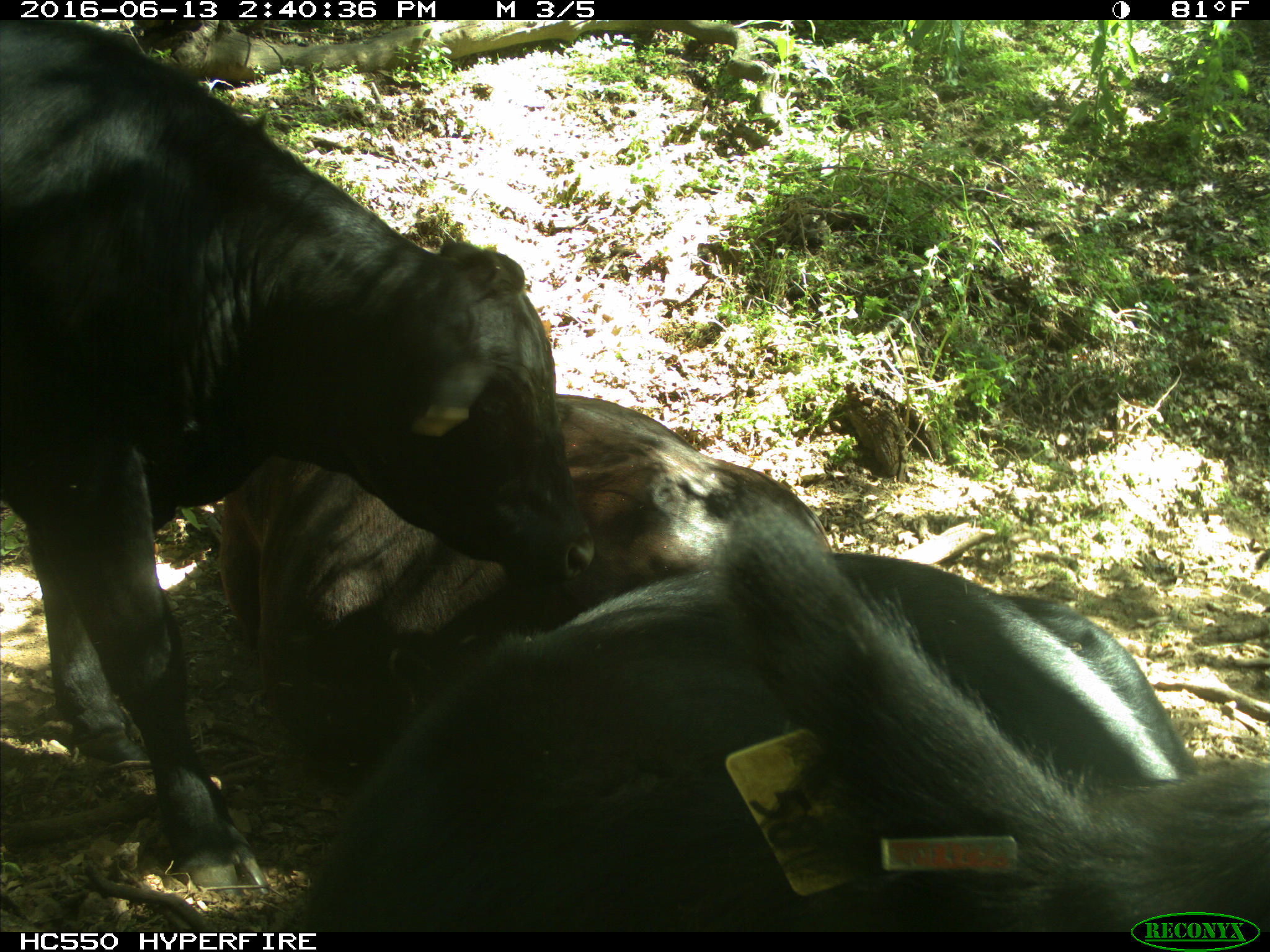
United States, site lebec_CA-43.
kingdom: Animalia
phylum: Chordata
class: Mammalia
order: Artiodactyla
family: Bovidae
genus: Bos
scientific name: Bos taurus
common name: domestic cow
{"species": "Bos taurus (domestic cow)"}